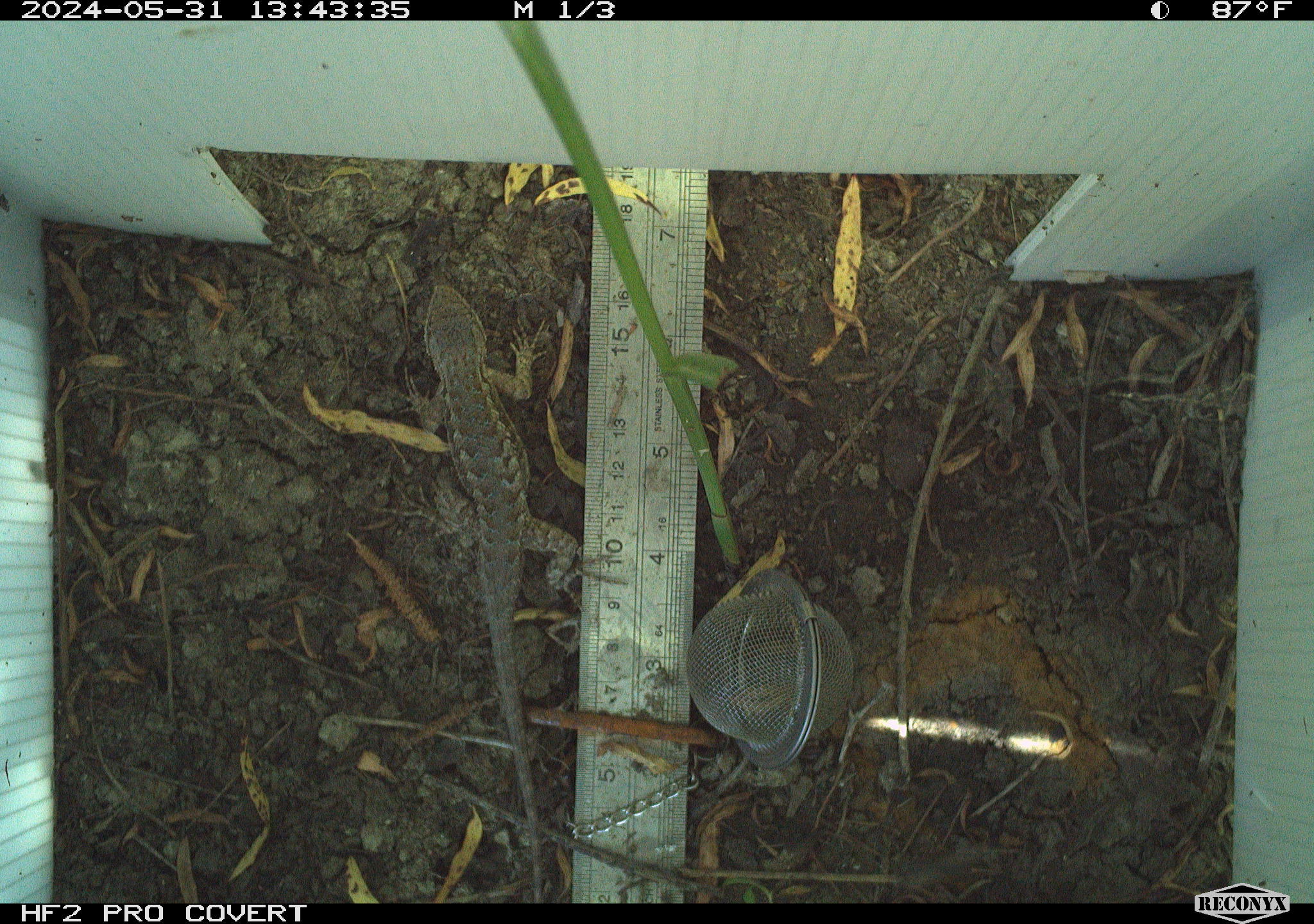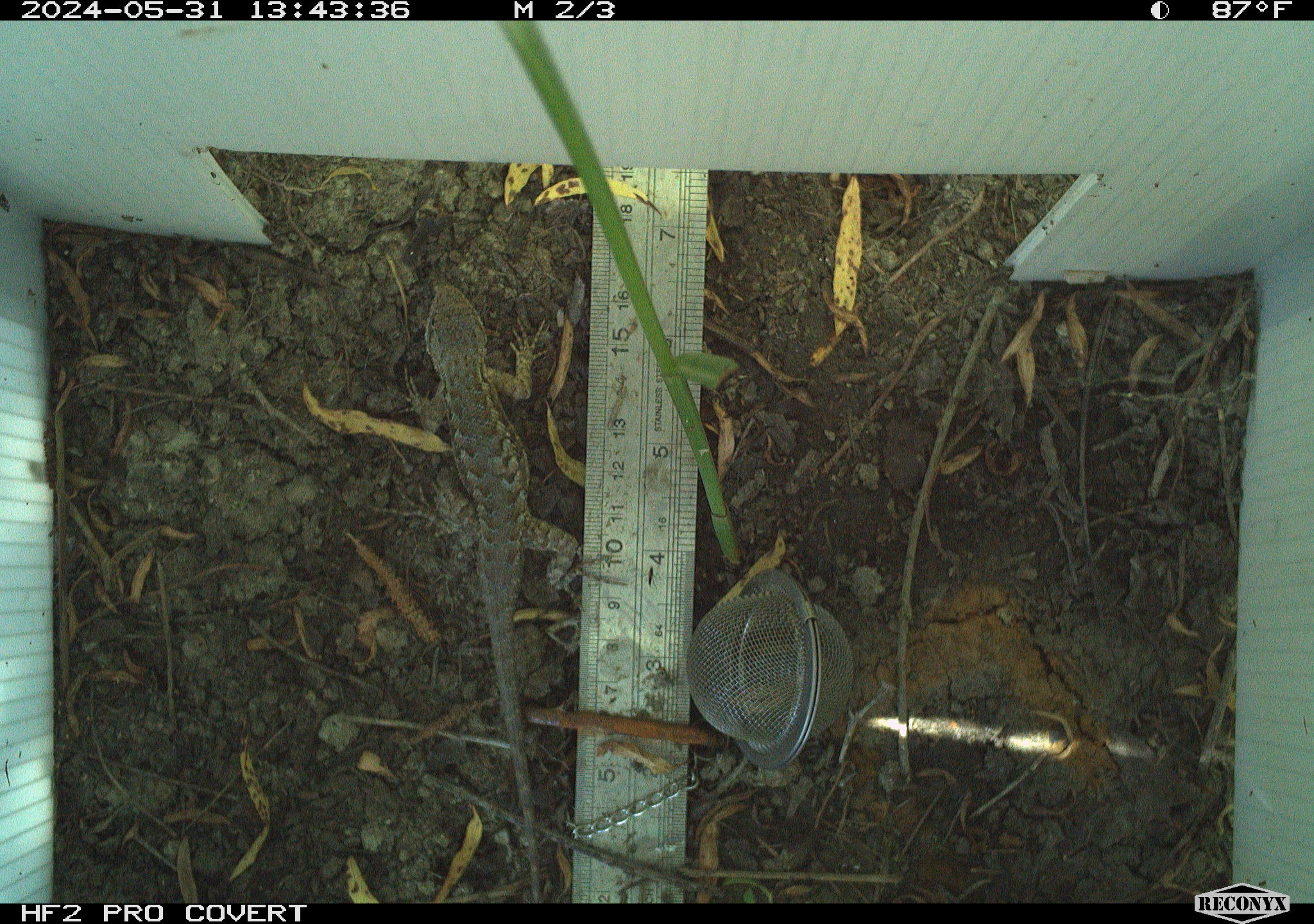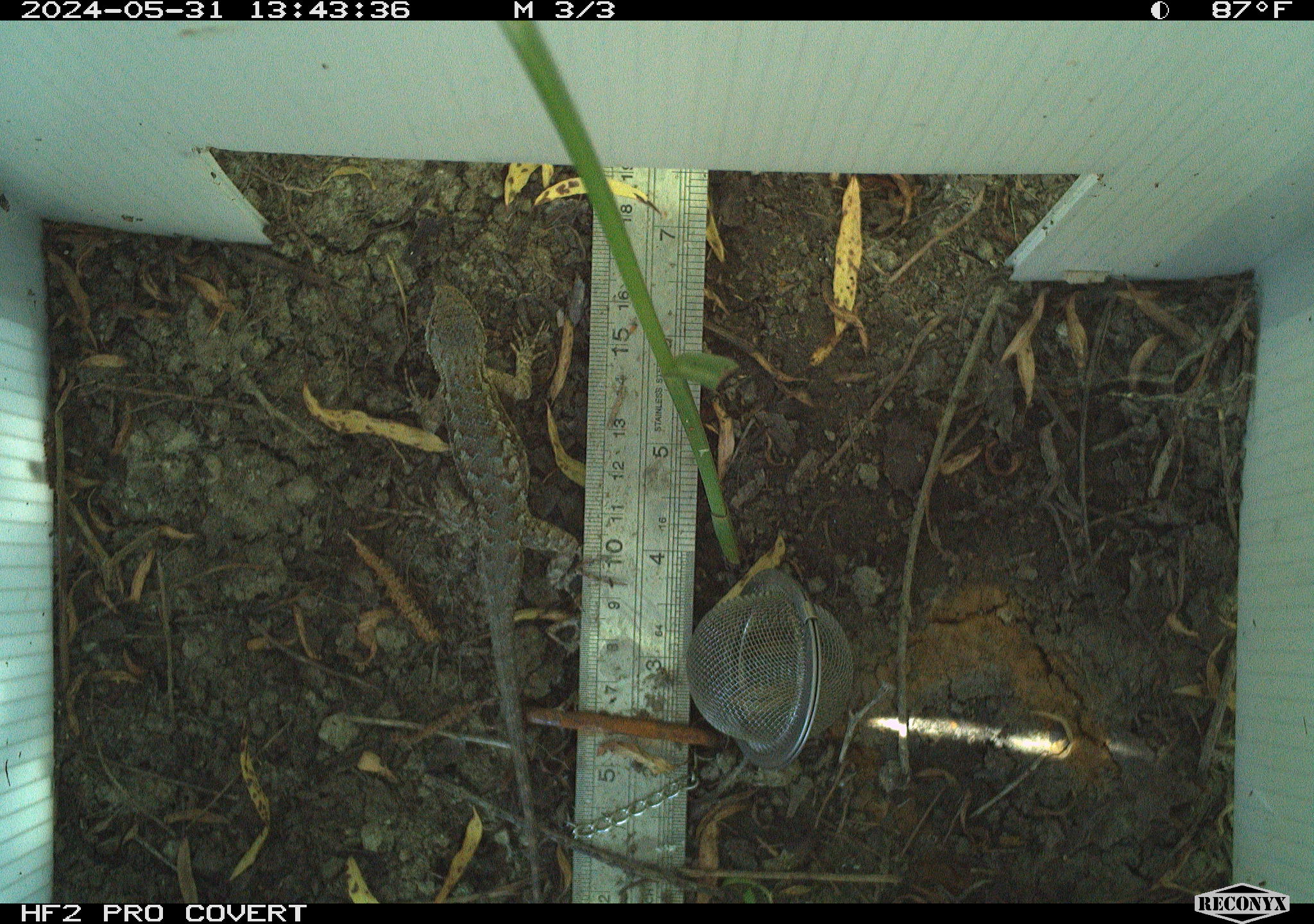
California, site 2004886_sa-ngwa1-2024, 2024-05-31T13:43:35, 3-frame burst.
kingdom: Animalia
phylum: Chordata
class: Reptilia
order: Squamata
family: Phrynosomatidae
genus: Sceloporus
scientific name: Sceloporus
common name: spiny lizards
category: sceloporus species